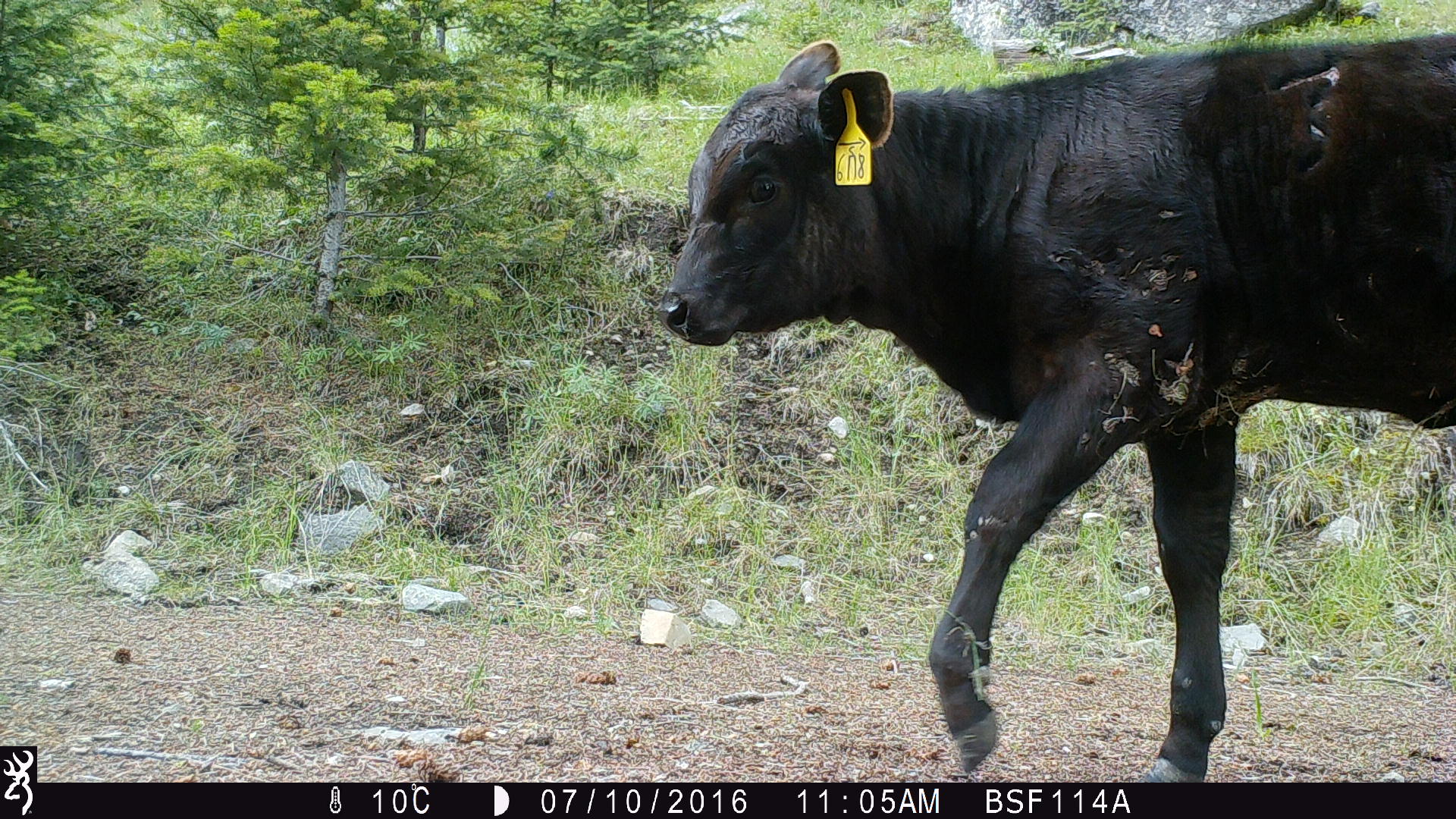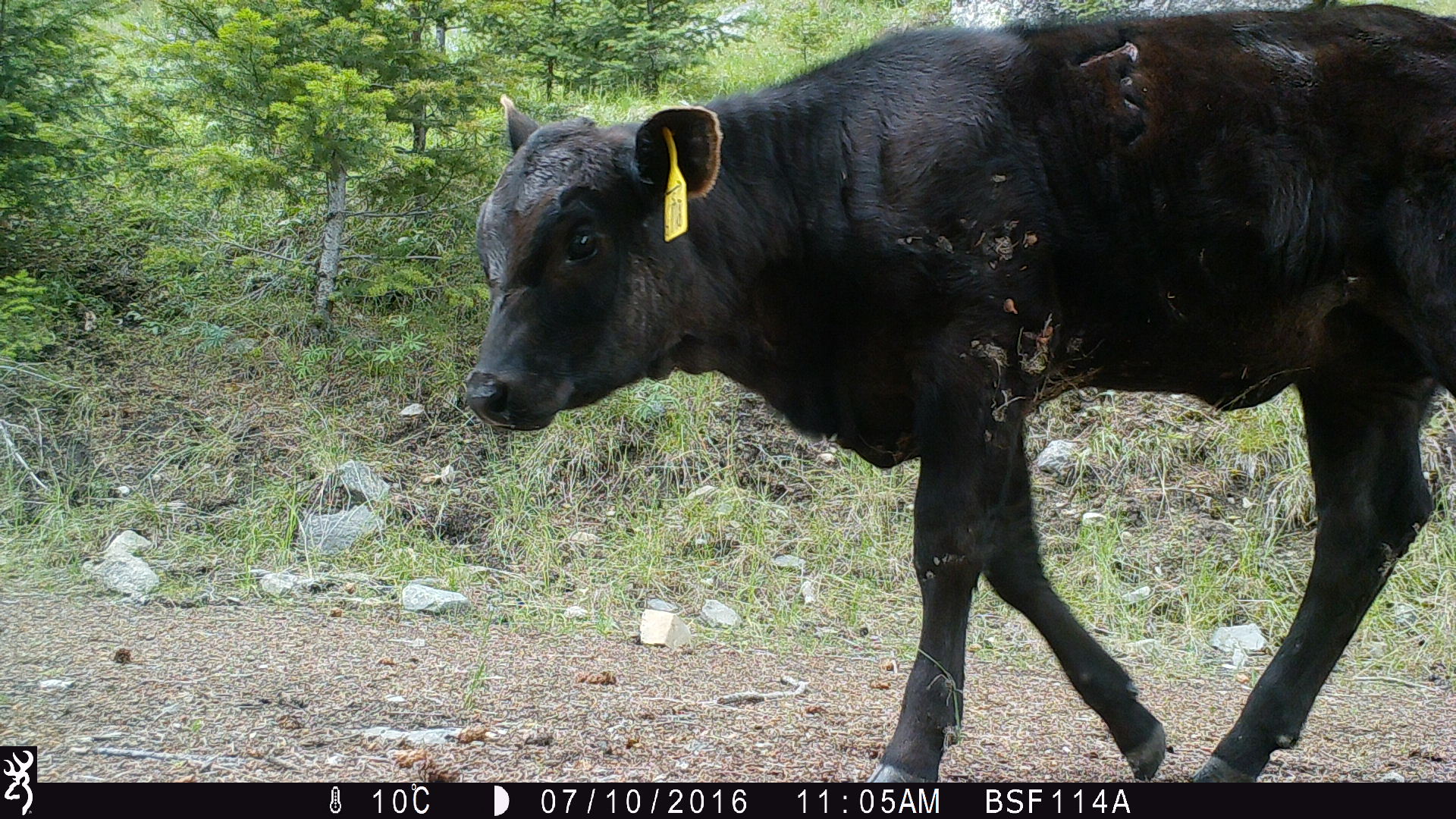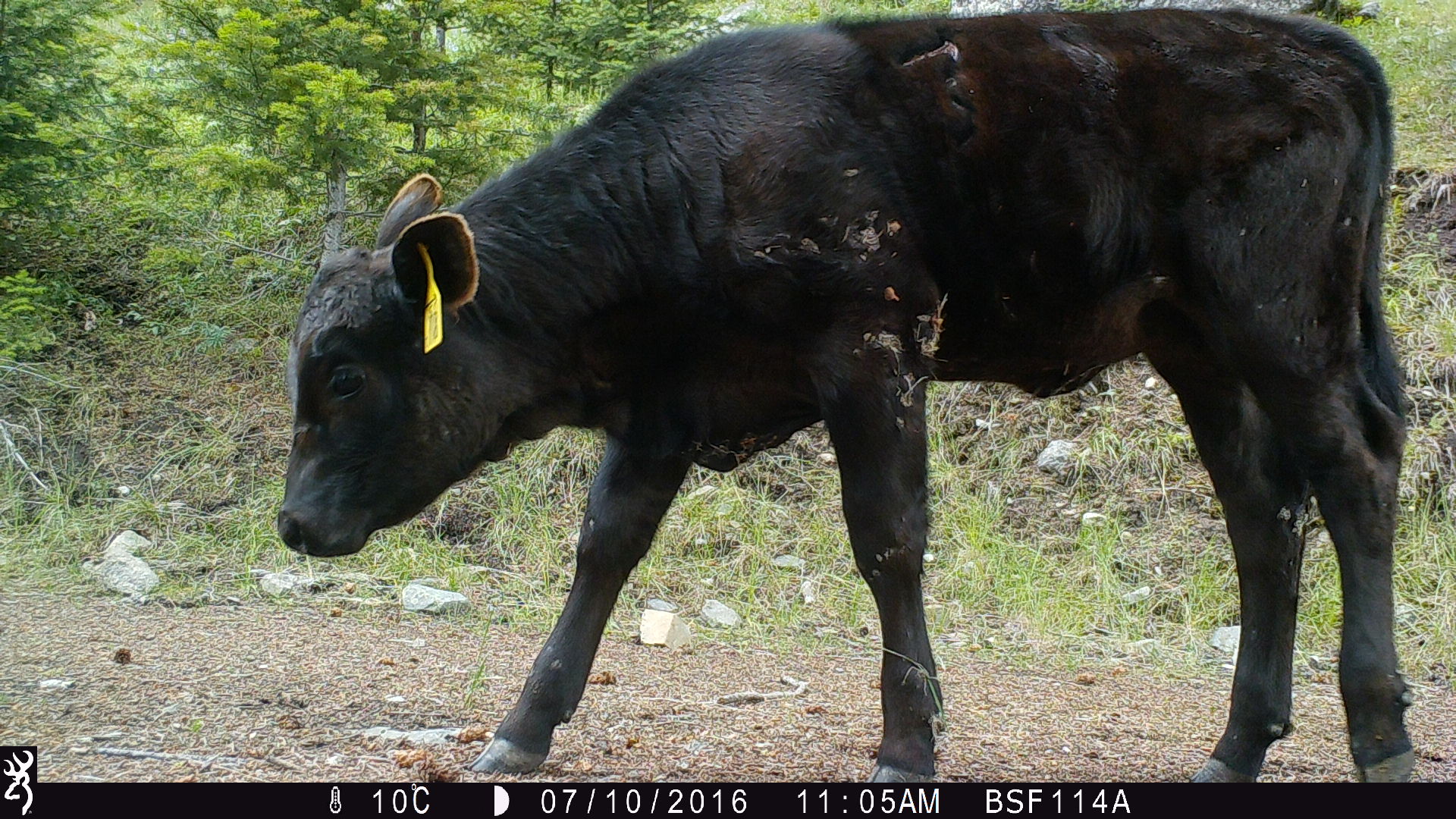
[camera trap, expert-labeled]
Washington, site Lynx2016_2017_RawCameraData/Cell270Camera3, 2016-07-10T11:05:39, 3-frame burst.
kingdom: Animalia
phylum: Chordata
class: Mammalia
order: Artiodactyla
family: Bovidae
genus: Bos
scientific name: Bos taurus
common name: domestic cattle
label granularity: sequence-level